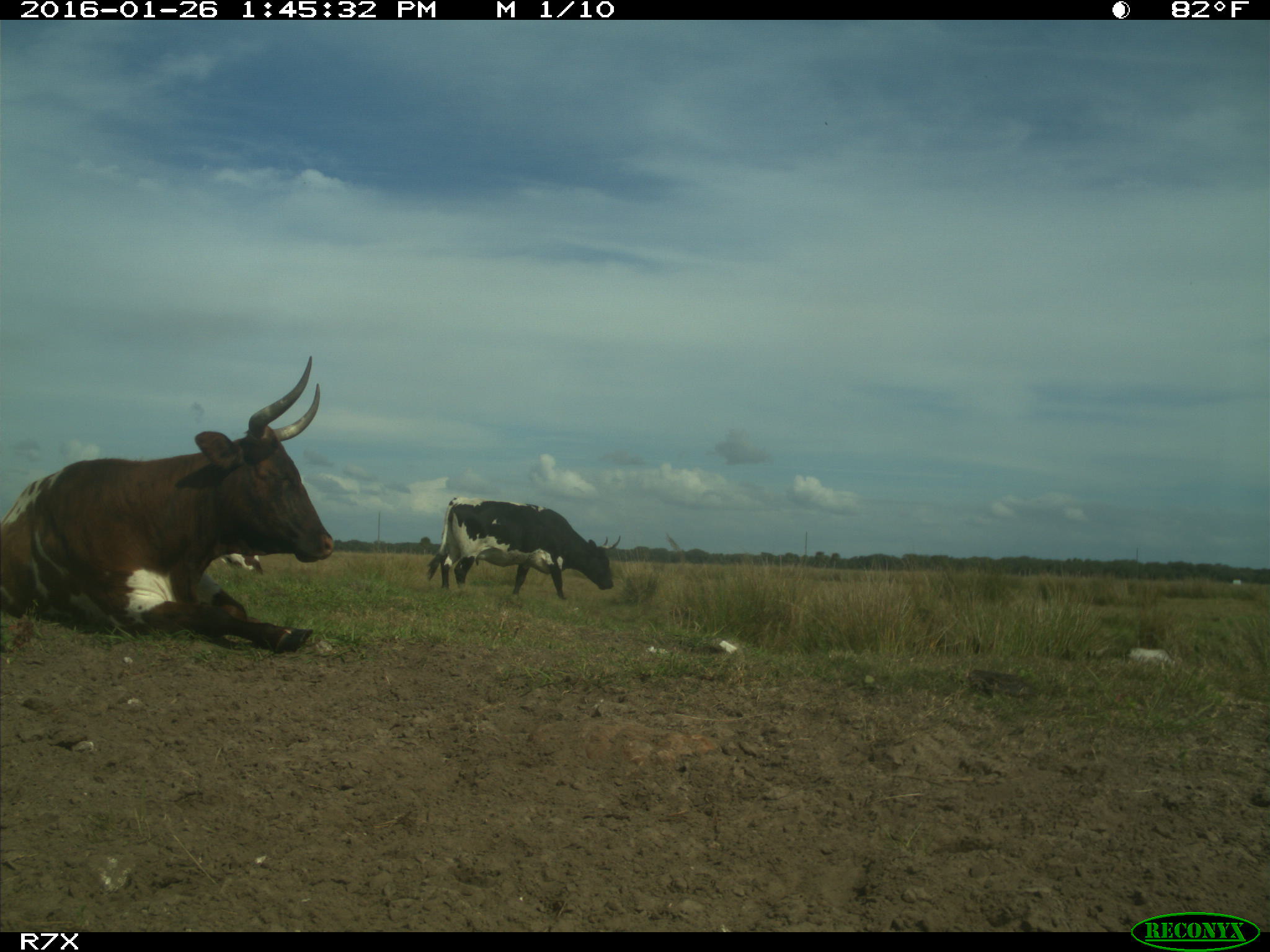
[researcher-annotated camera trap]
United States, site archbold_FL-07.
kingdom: Animalia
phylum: Chordata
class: Mammalia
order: Artiodactyla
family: Bovidae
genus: Bos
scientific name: Bos taurus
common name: domestic cow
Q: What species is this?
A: Bos taurus (domestic cow).